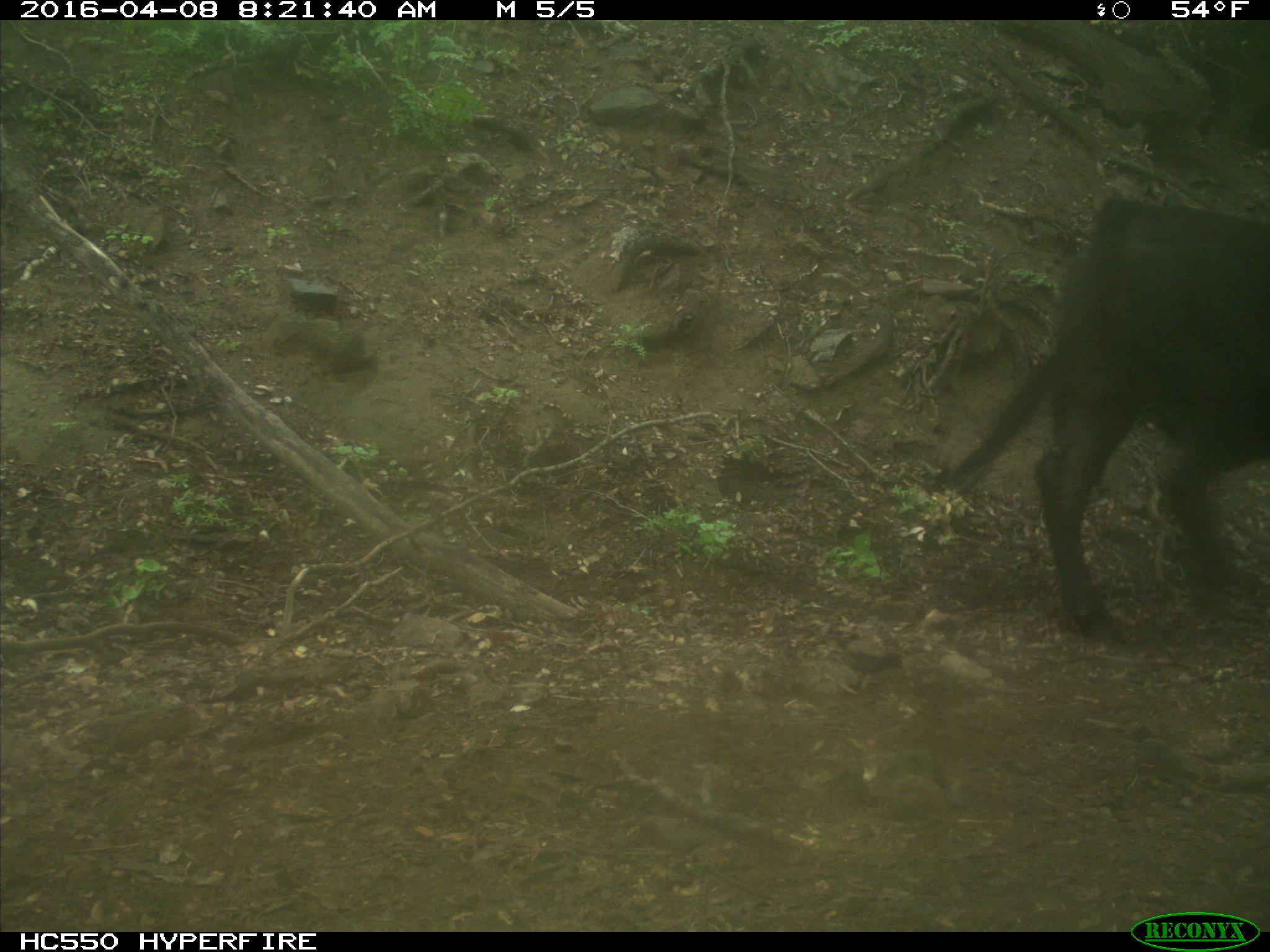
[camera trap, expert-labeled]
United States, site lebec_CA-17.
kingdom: Animalia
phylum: Chordata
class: Mammalia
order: Artiodactyla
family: Bovidae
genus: Bos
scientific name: Bos taurus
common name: domestic cow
Bos taurus (domestic cow).